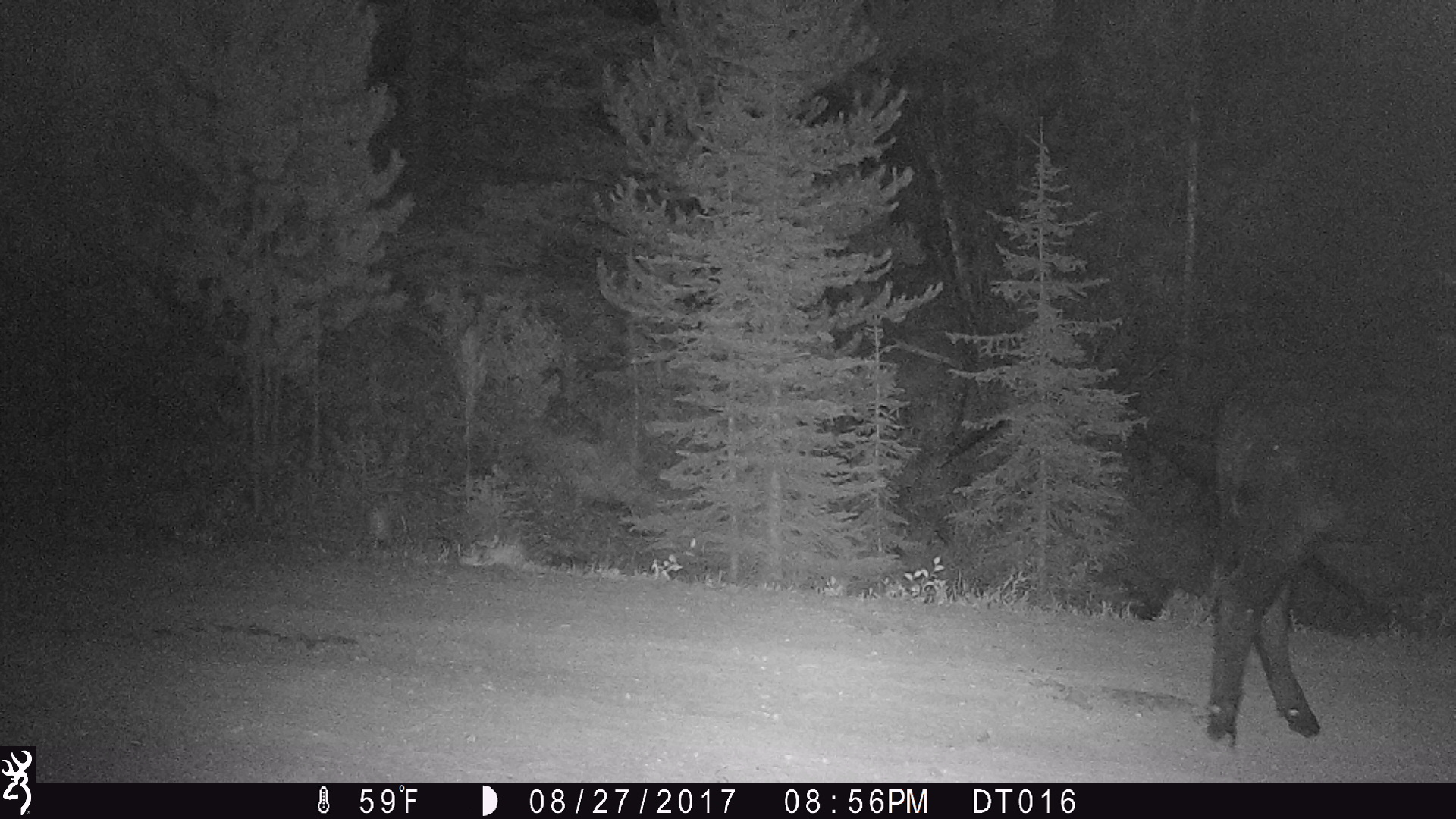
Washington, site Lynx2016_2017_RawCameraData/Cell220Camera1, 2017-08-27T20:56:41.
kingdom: Animalia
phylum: Chordata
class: Mammalia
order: Artiodactyla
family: Bovidae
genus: Bos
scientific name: Bos taurus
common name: domestic cattle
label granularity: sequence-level